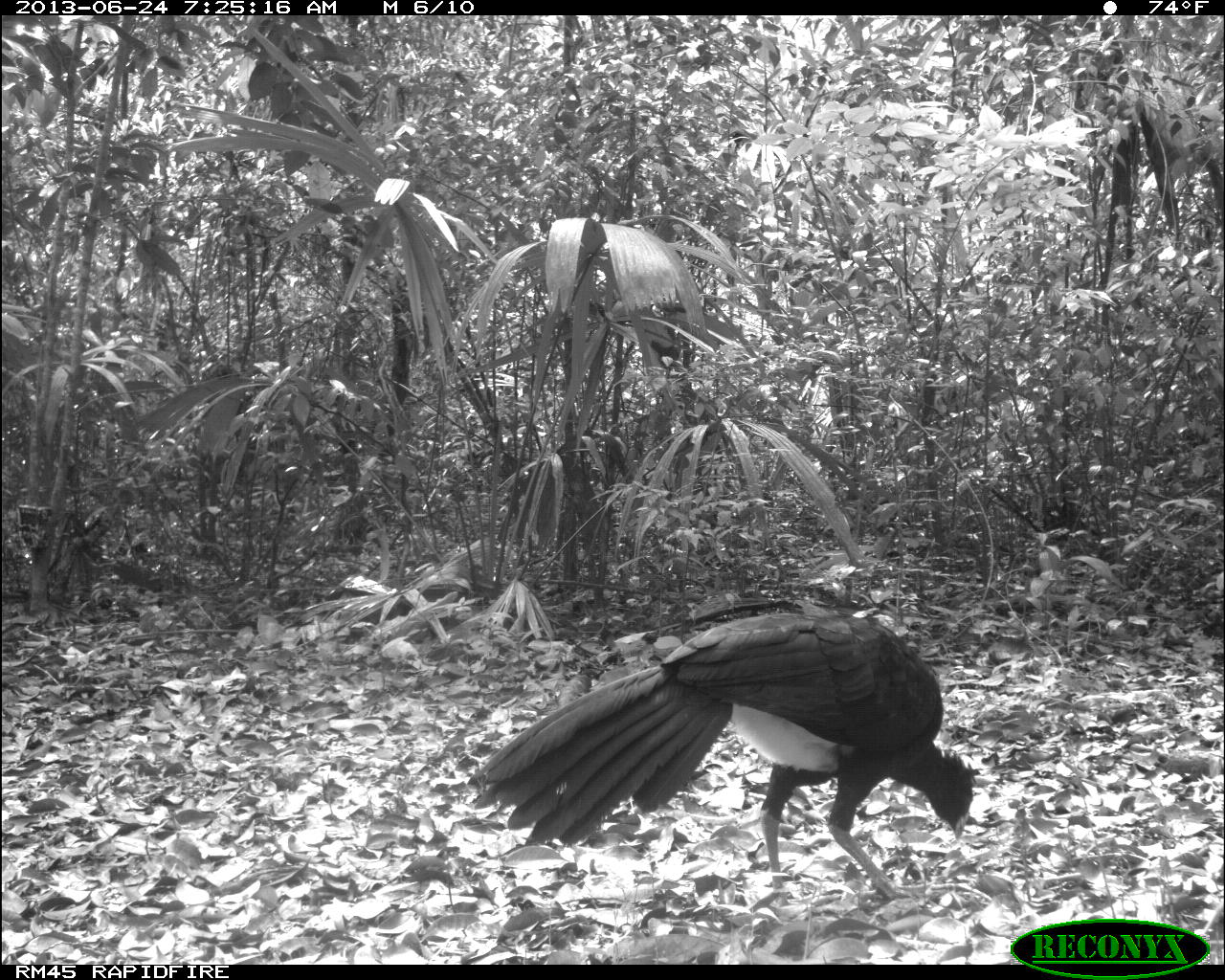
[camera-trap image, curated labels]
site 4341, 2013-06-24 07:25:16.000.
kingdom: Animalia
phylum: Chordata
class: Aves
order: Galliformes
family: Cracidae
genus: Crax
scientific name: Crax rubra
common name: great curassow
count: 1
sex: male